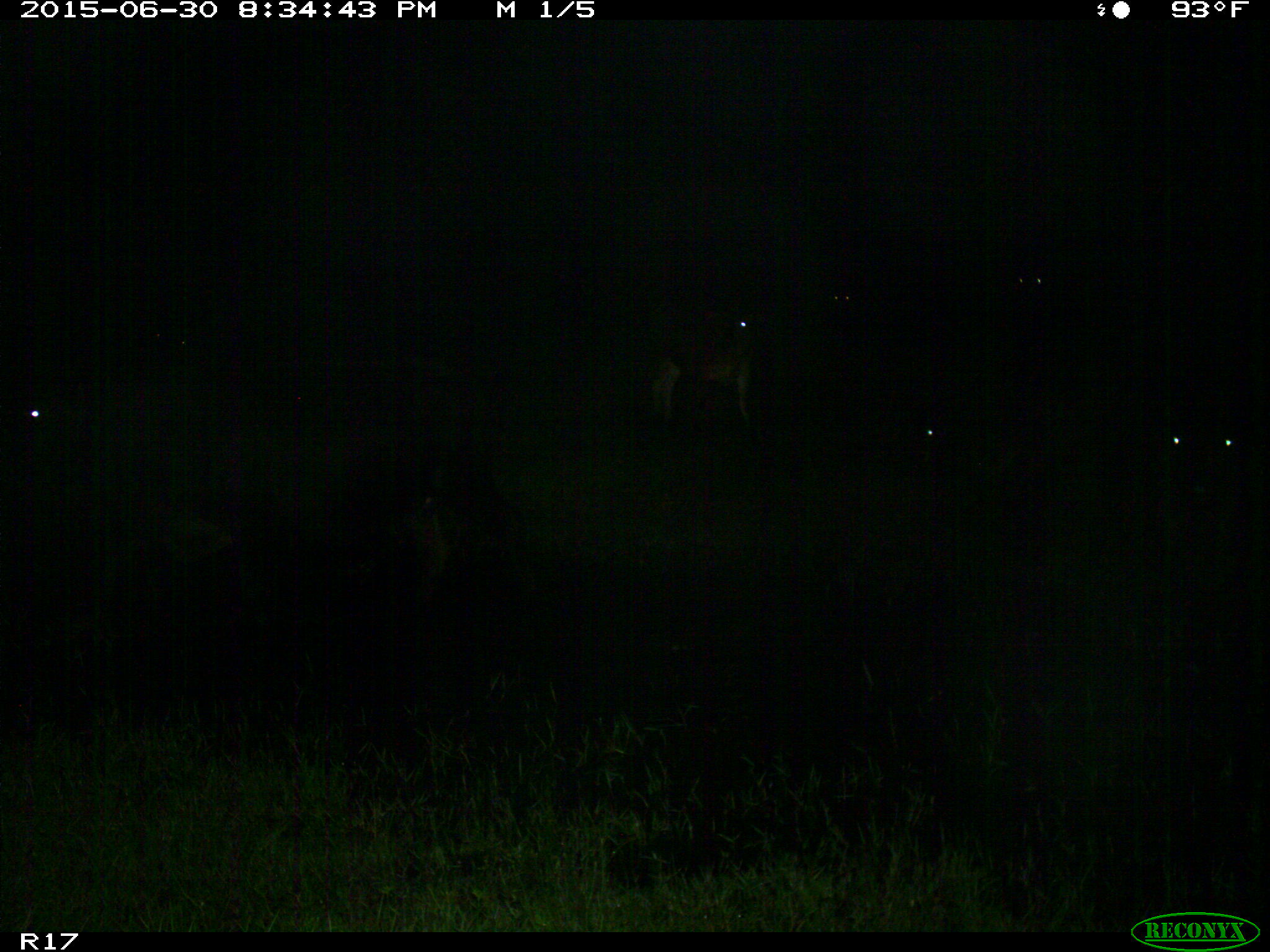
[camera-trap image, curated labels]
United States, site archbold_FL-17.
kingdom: Animalia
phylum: Chordata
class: Mammalia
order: Artiodactyla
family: Bovidae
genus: Bos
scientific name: Bos taurus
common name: domestic cow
Bos taurus (domestic cow).